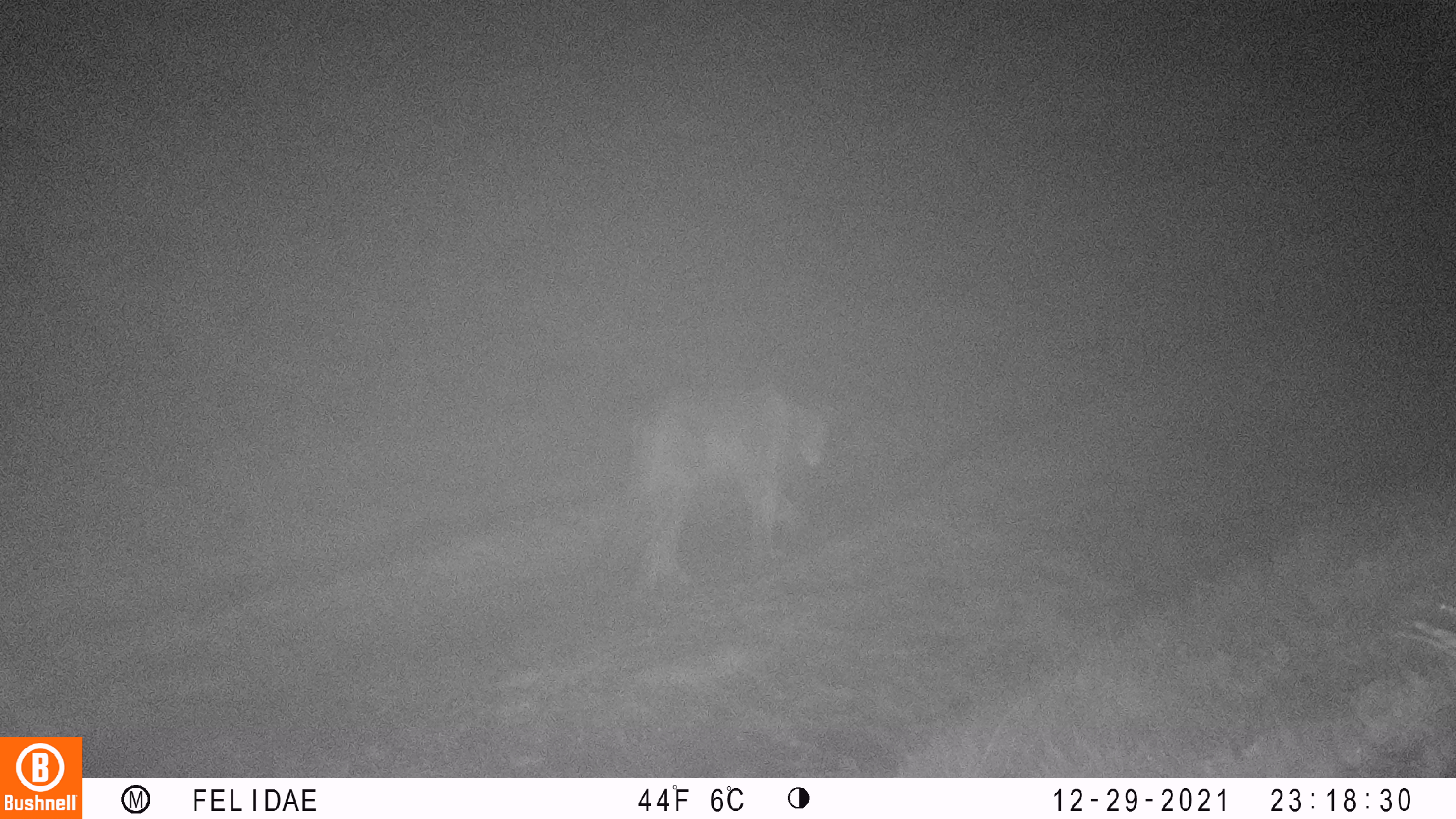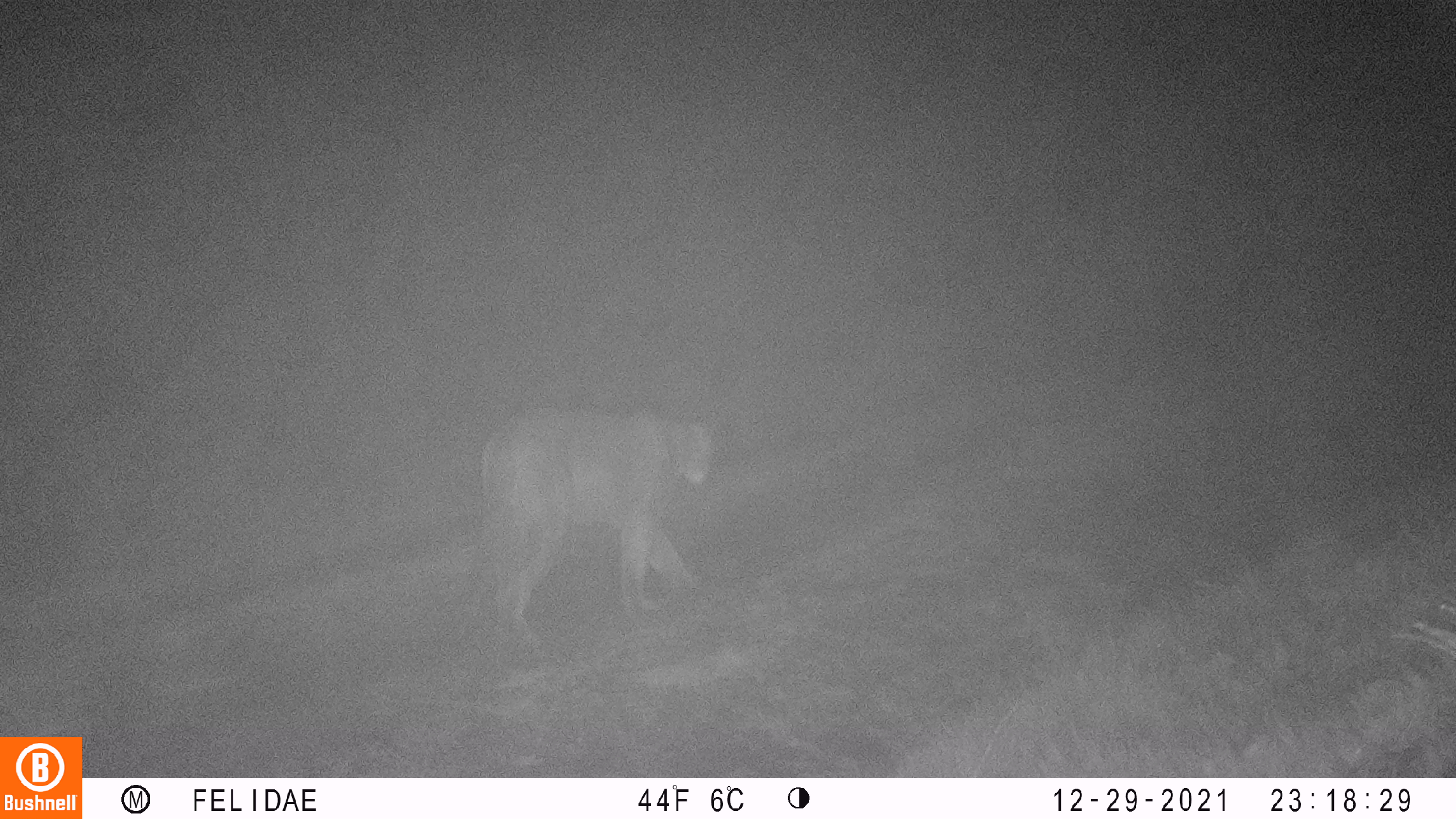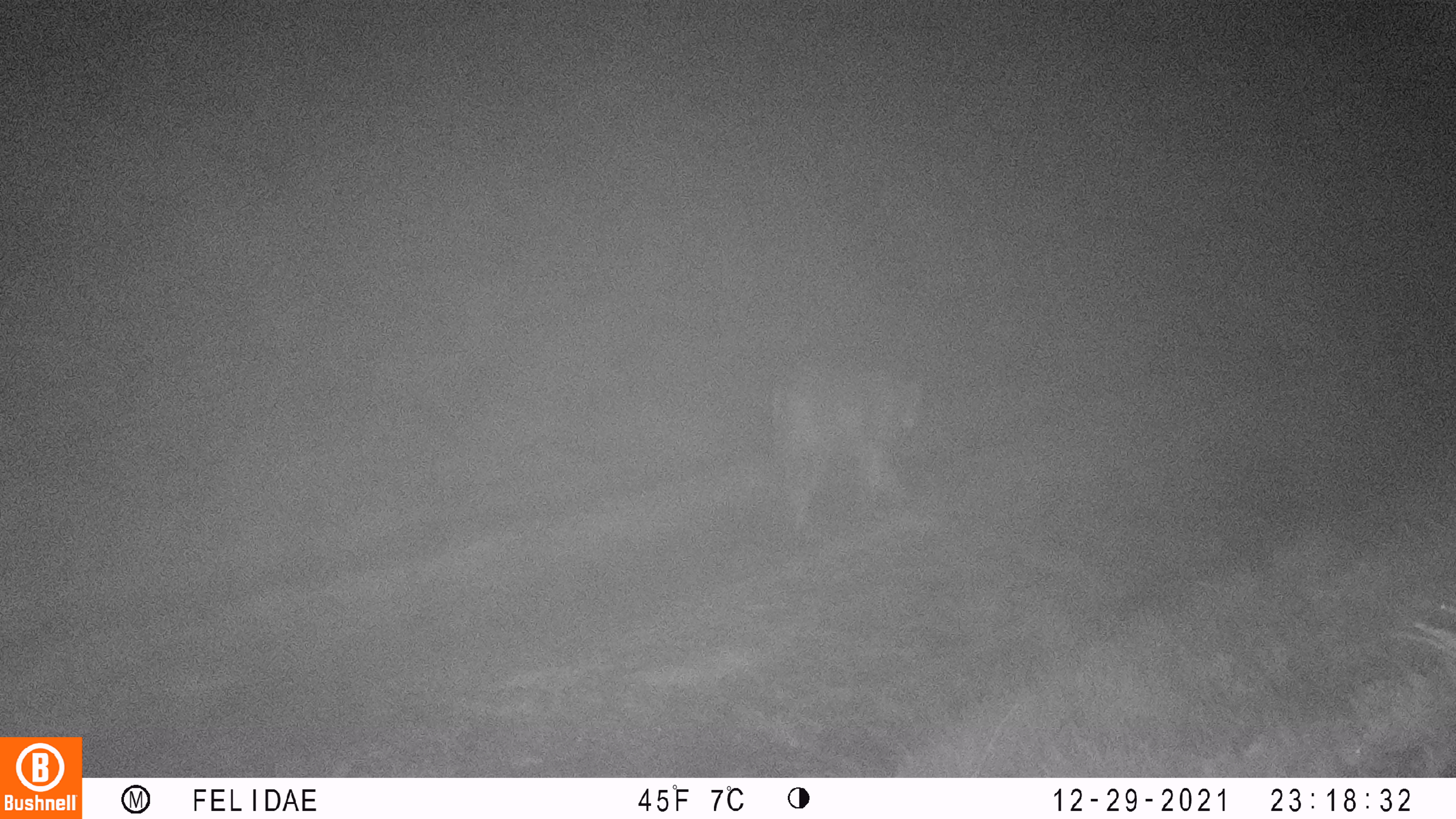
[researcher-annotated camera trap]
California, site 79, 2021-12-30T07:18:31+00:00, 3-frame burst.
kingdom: Animalia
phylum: Chordata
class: Mammalia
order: Carnivora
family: Felidae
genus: Puma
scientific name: Puma concolor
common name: puma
Puma (Puma concolor).